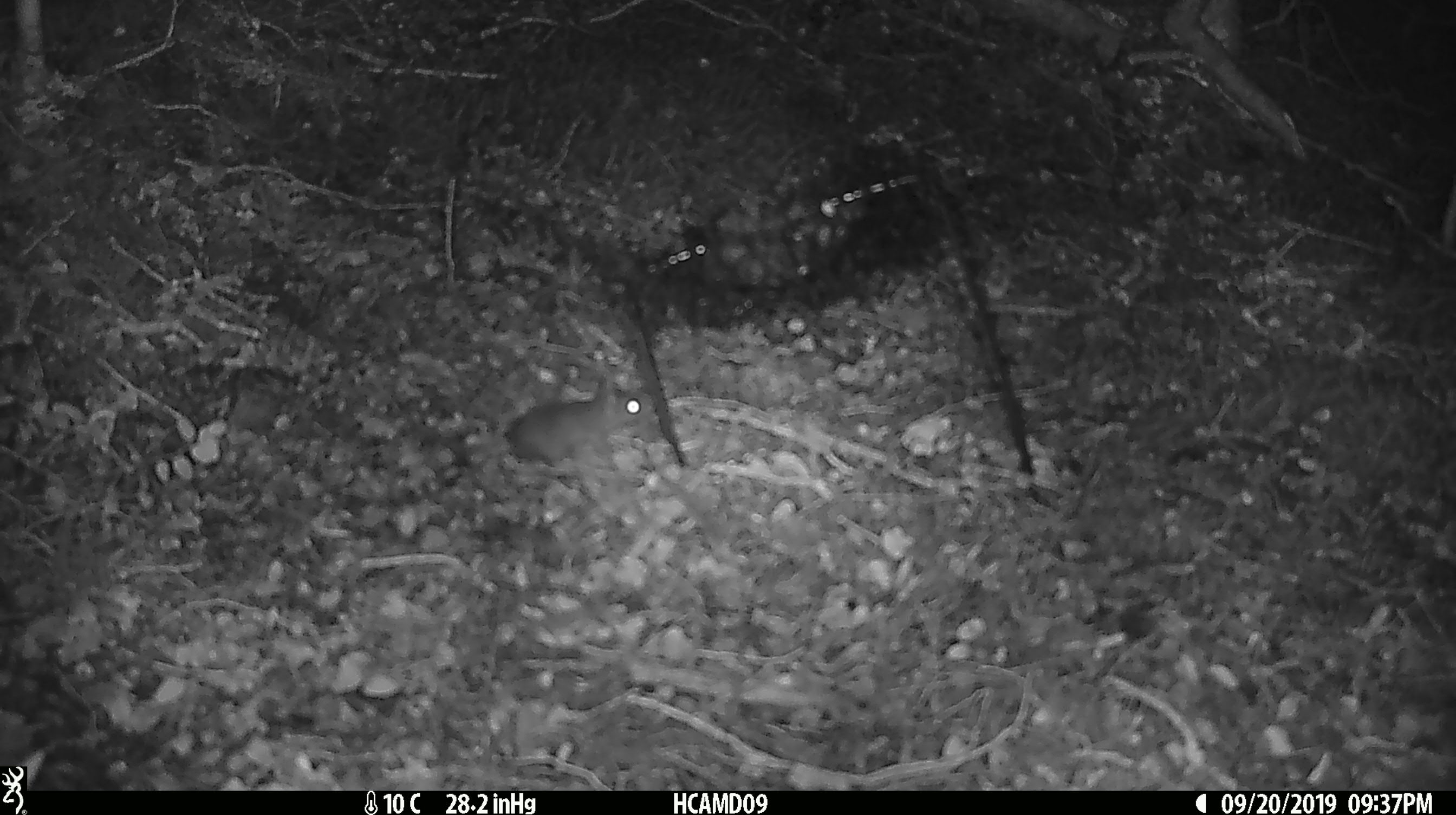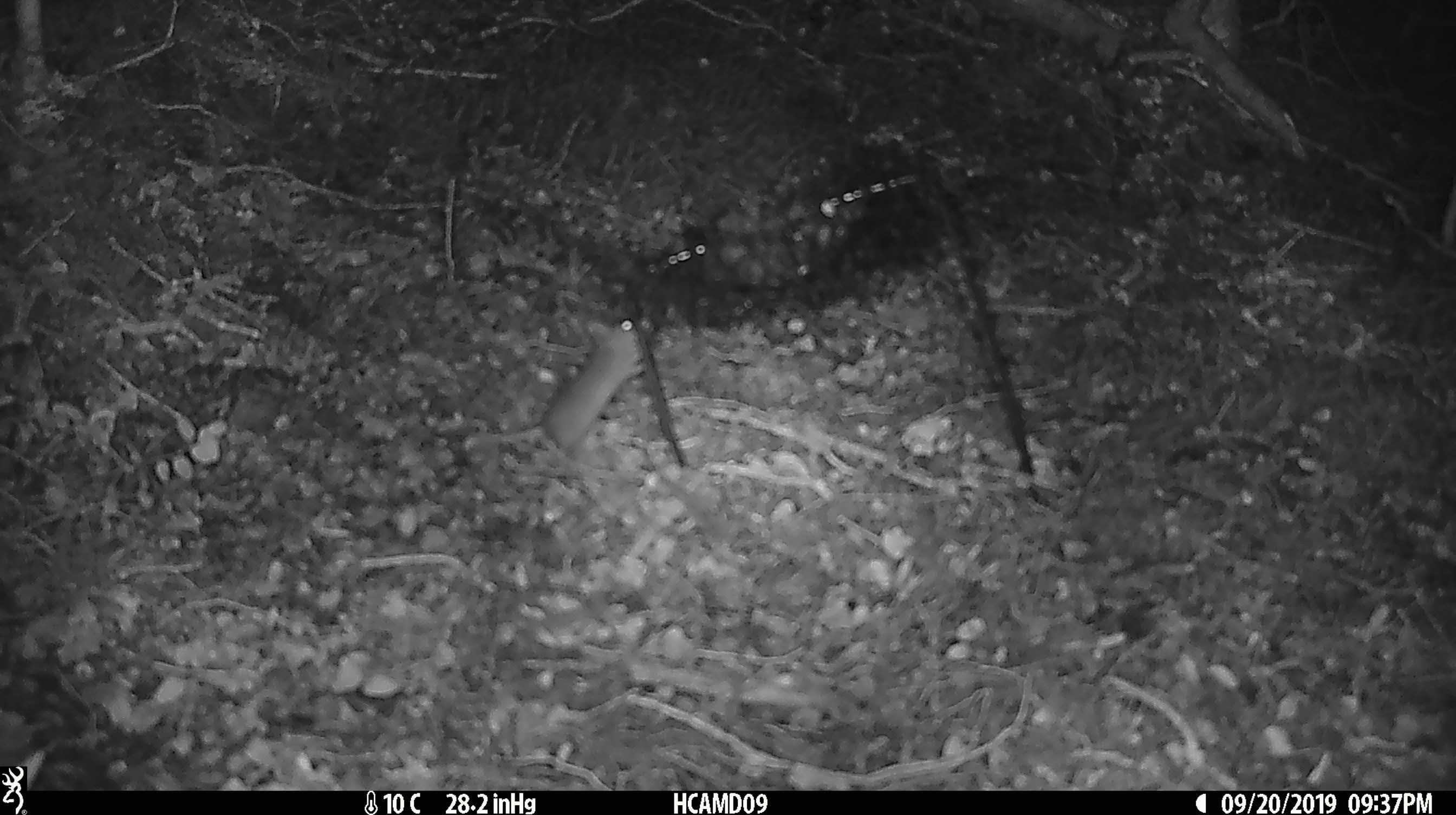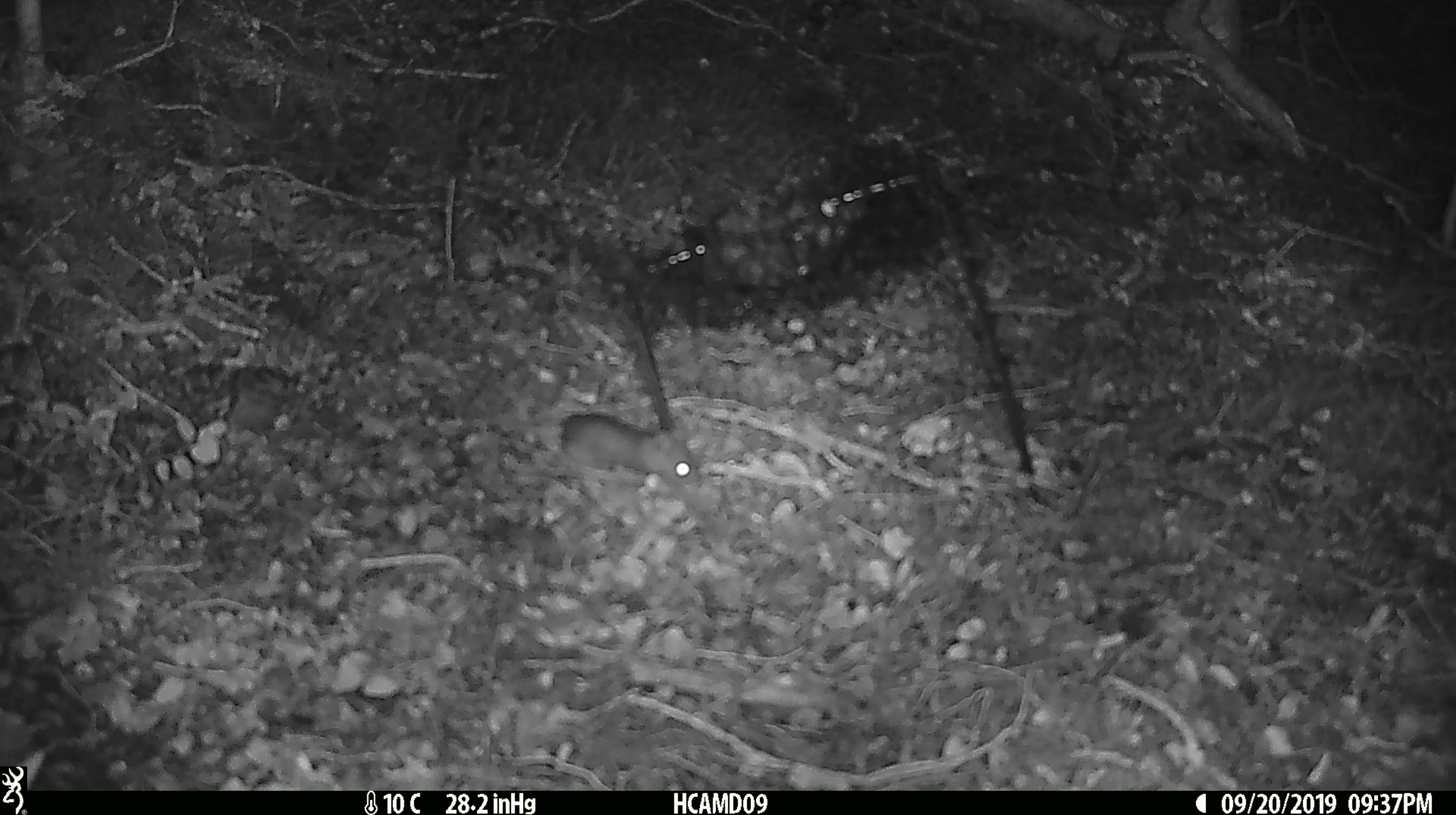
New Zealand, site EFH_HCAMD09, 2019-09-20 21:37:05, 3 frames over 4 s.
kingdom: Animalia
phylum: Chordata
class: Mammalia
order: Rodentia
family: Muridae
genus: Mus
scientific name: Mus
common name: mouse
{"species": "mouse (Mus)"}